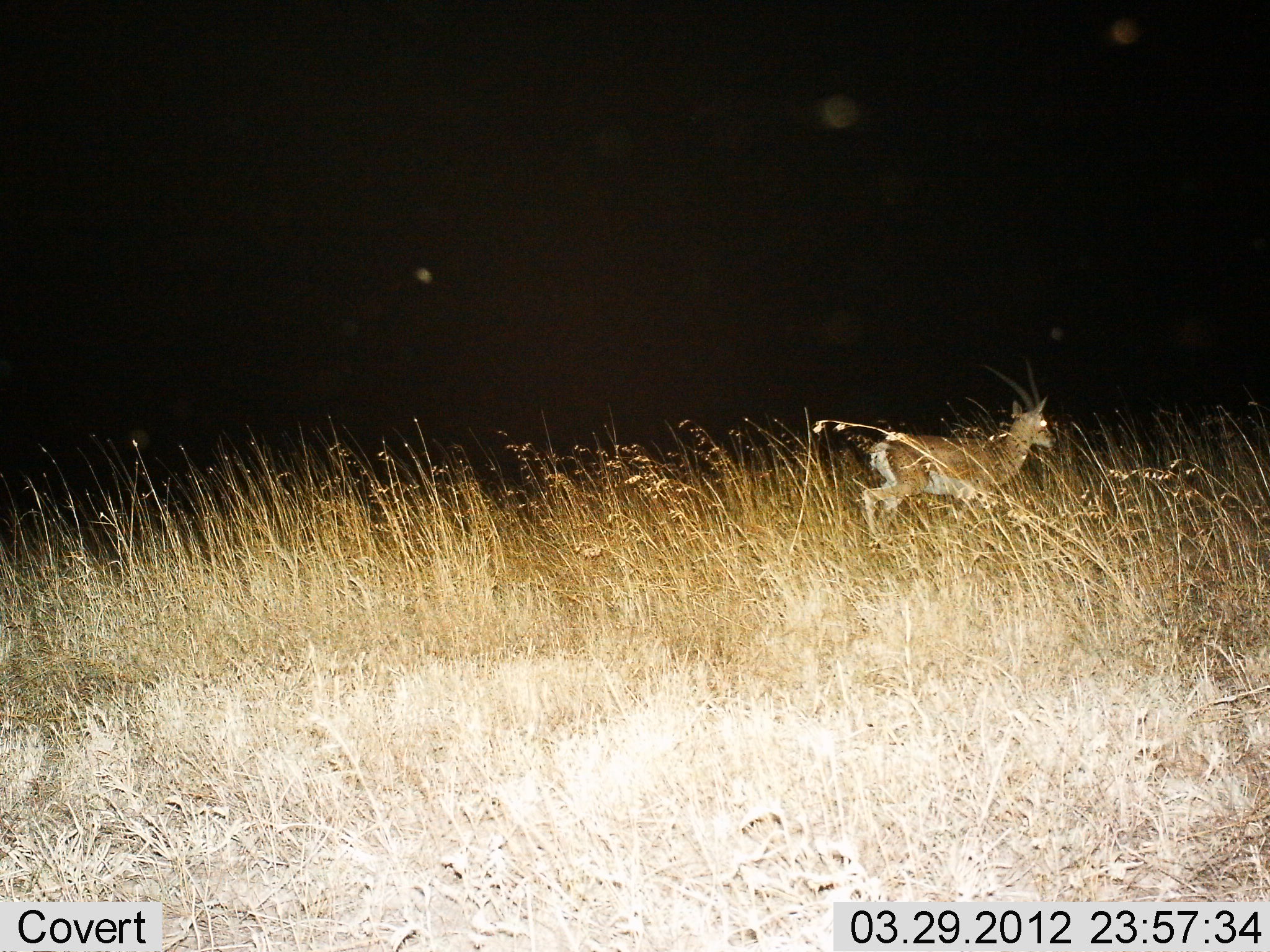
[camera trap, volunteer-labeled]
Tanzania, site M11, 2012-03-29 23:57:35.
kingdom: Animalia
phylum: Chordata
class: Mammalia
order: Artiodactyla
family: Bovidae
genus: Redunca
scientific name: Redunca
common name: reedbuck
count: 1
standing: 25%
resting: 0%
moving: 75%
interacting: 0%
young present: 0%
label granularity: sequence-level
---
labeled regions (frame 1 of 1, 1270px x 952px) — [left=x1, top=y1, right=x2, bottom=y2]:
animal: [left=861, top=396, right=1057, bottom=544]